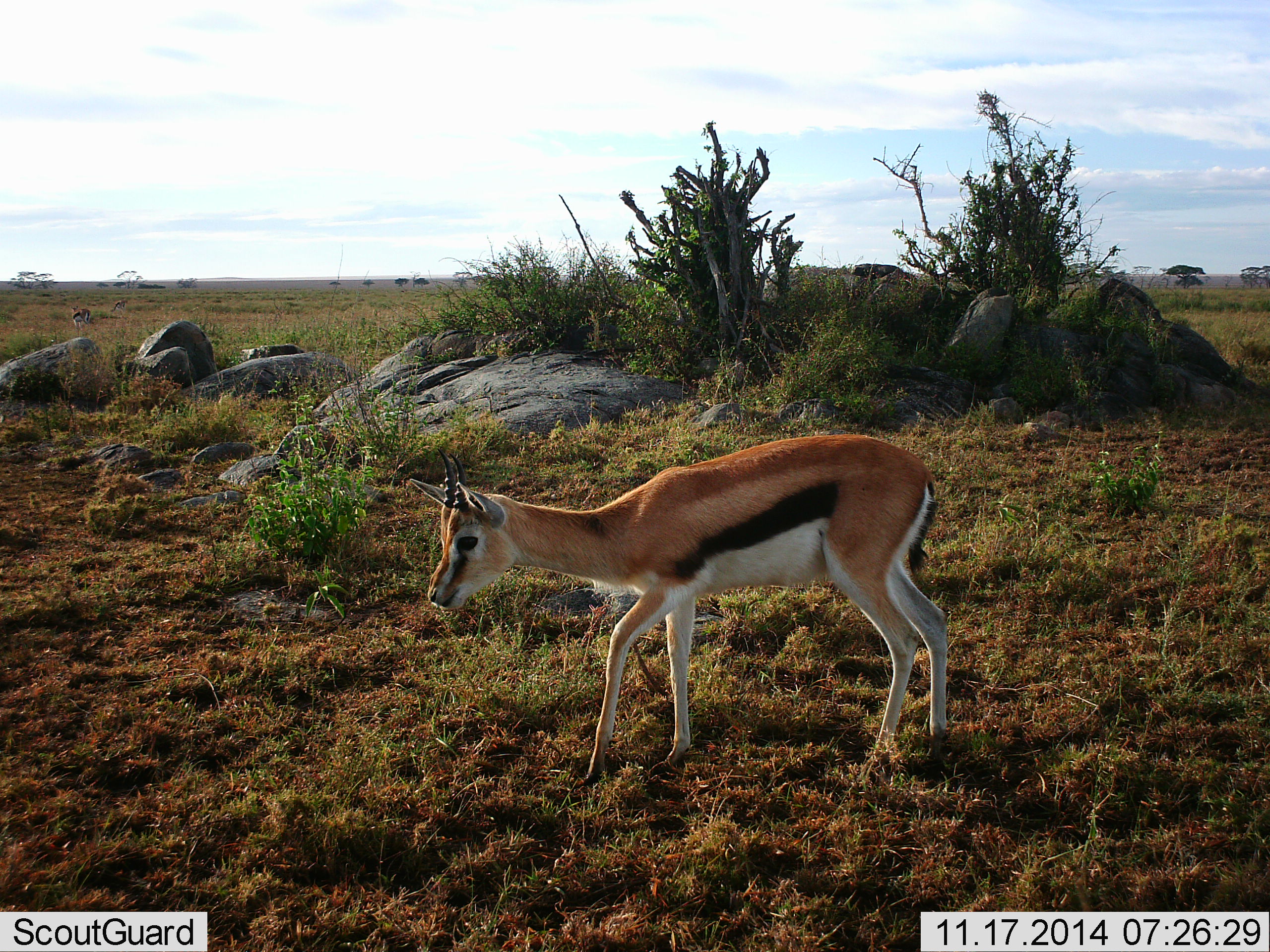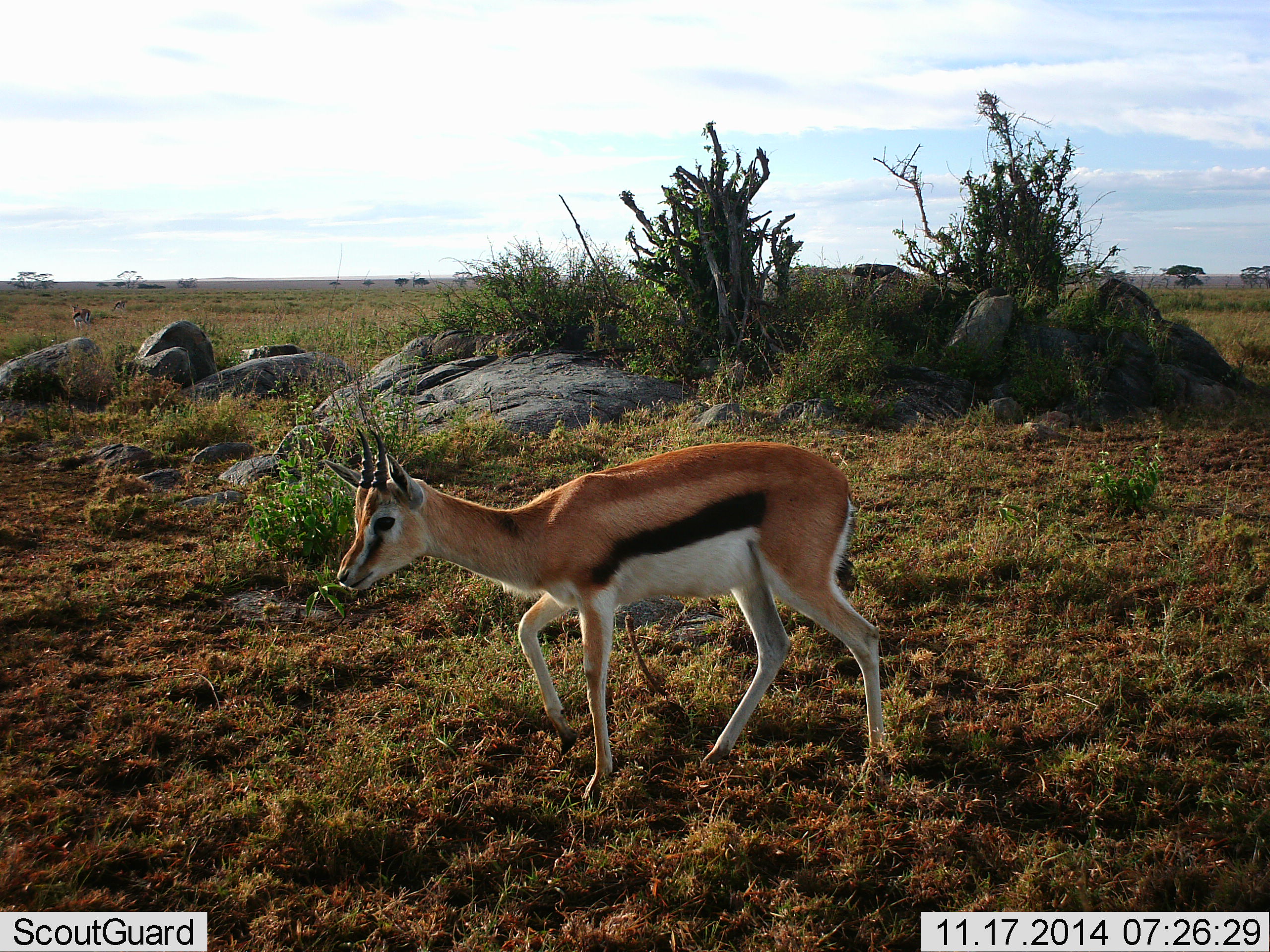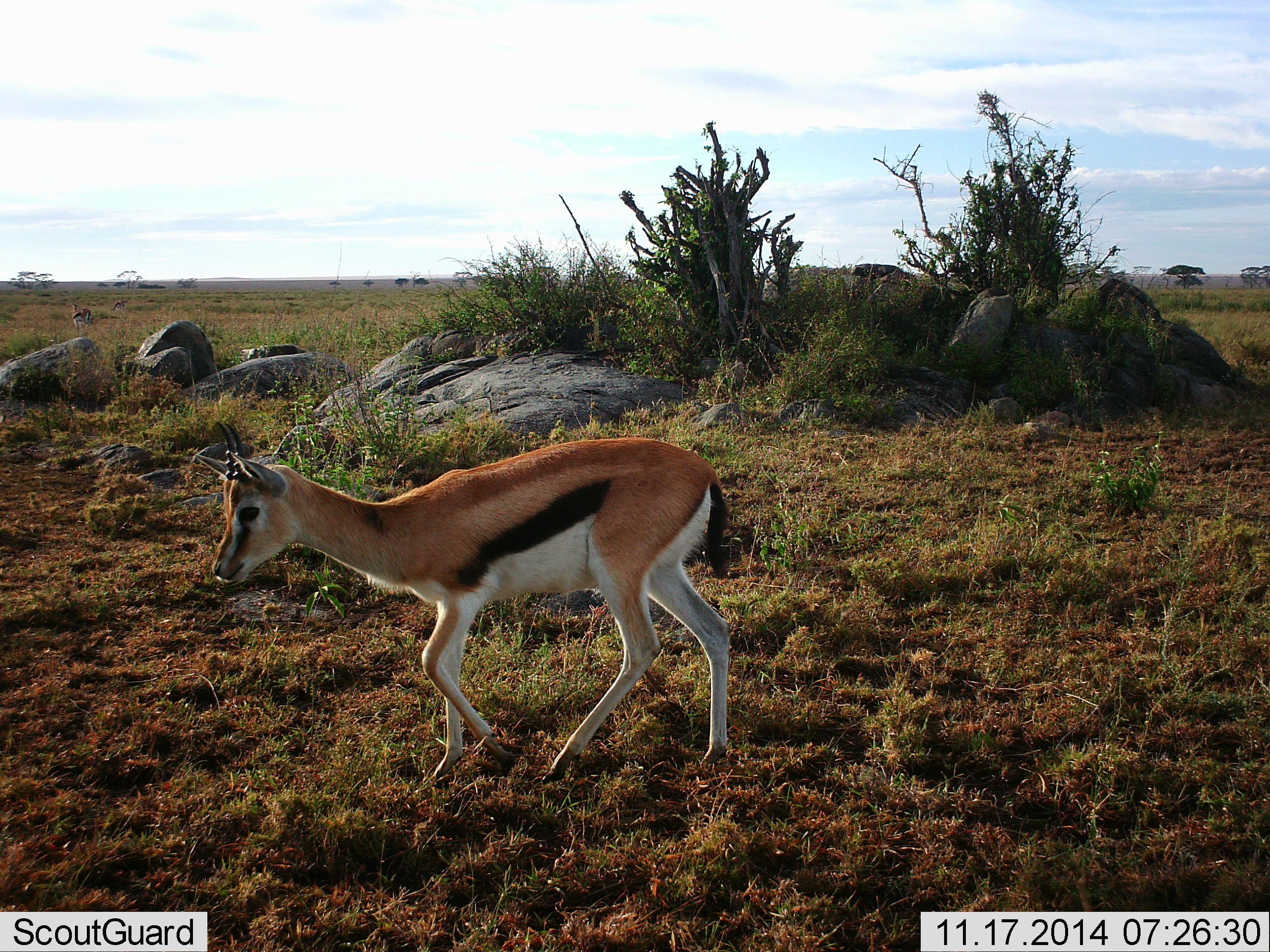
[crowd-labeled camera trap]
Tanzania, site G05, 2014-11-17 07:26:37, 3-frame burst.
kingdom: Animalia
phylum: Chordata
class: Mammalia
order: Artiodactyla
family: Bovidae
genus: Eudorcas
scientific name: Eudorcas thomsonii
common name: thomson's gazelle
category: gazellethomsons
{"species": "gazellethomsons (thomson's gazelle) (Eudorcas thomsonii)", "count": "1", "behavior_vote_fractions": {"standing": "10%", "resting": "0%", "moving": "100%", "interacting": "0%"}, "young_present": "0%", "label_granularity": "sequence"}